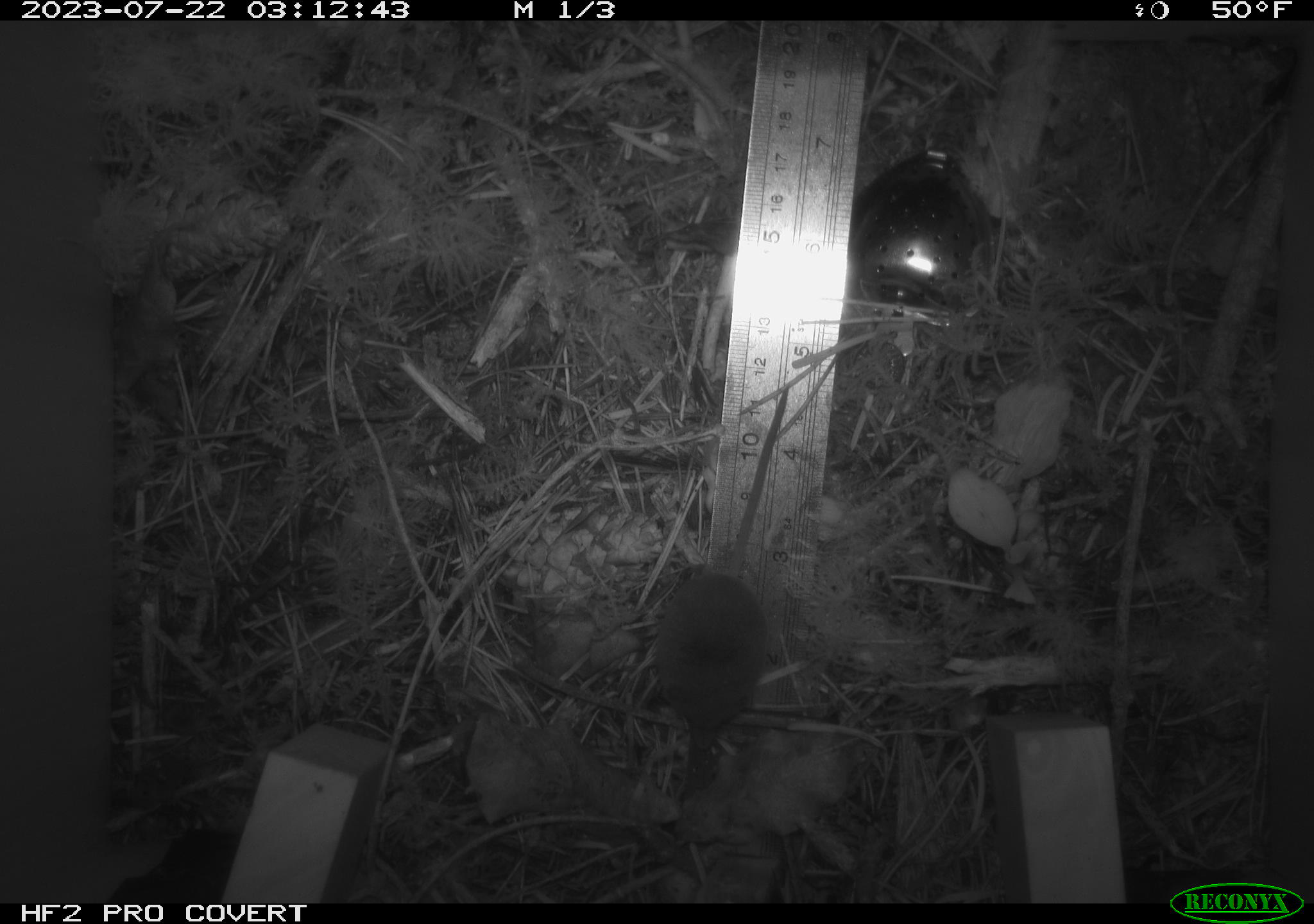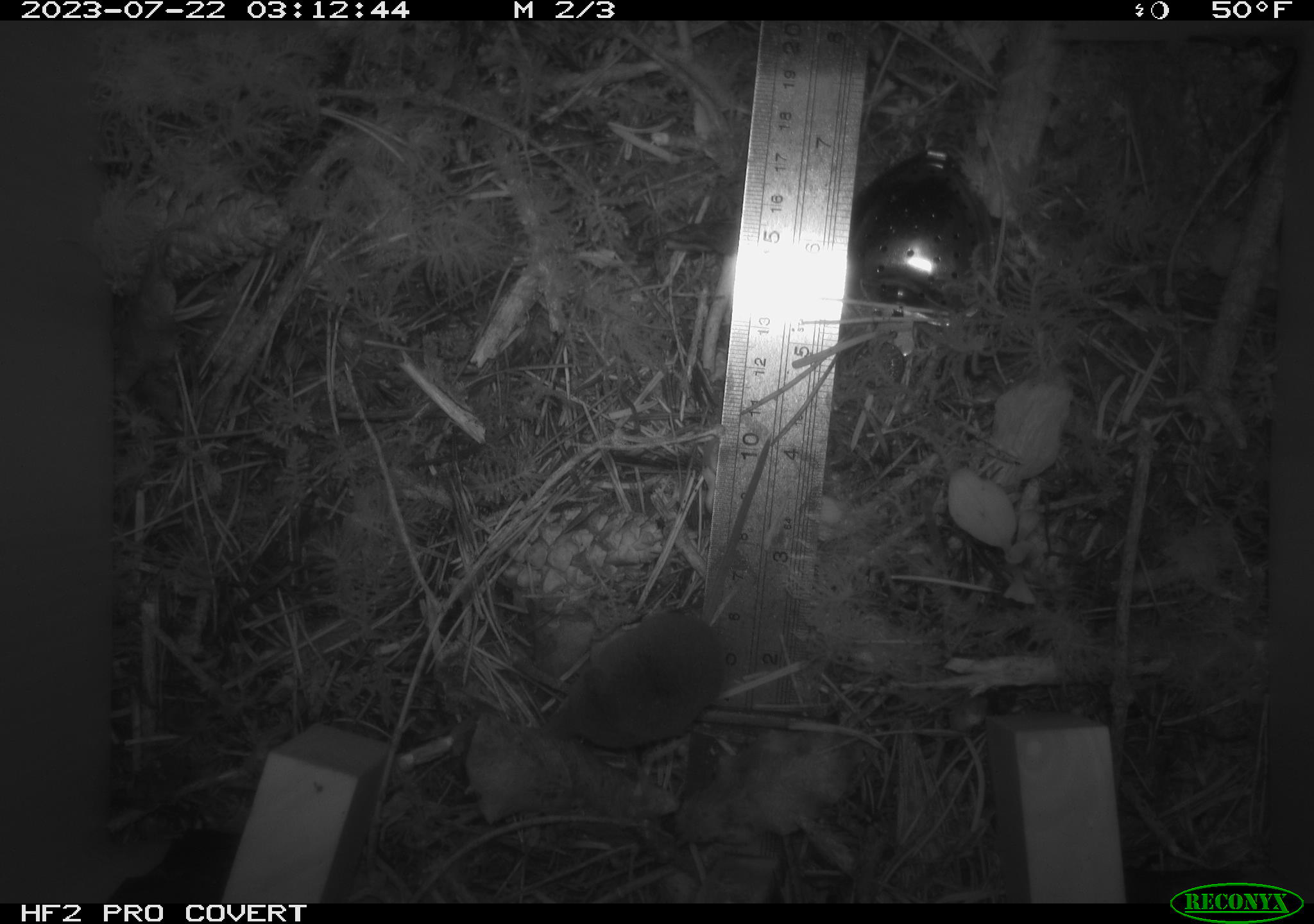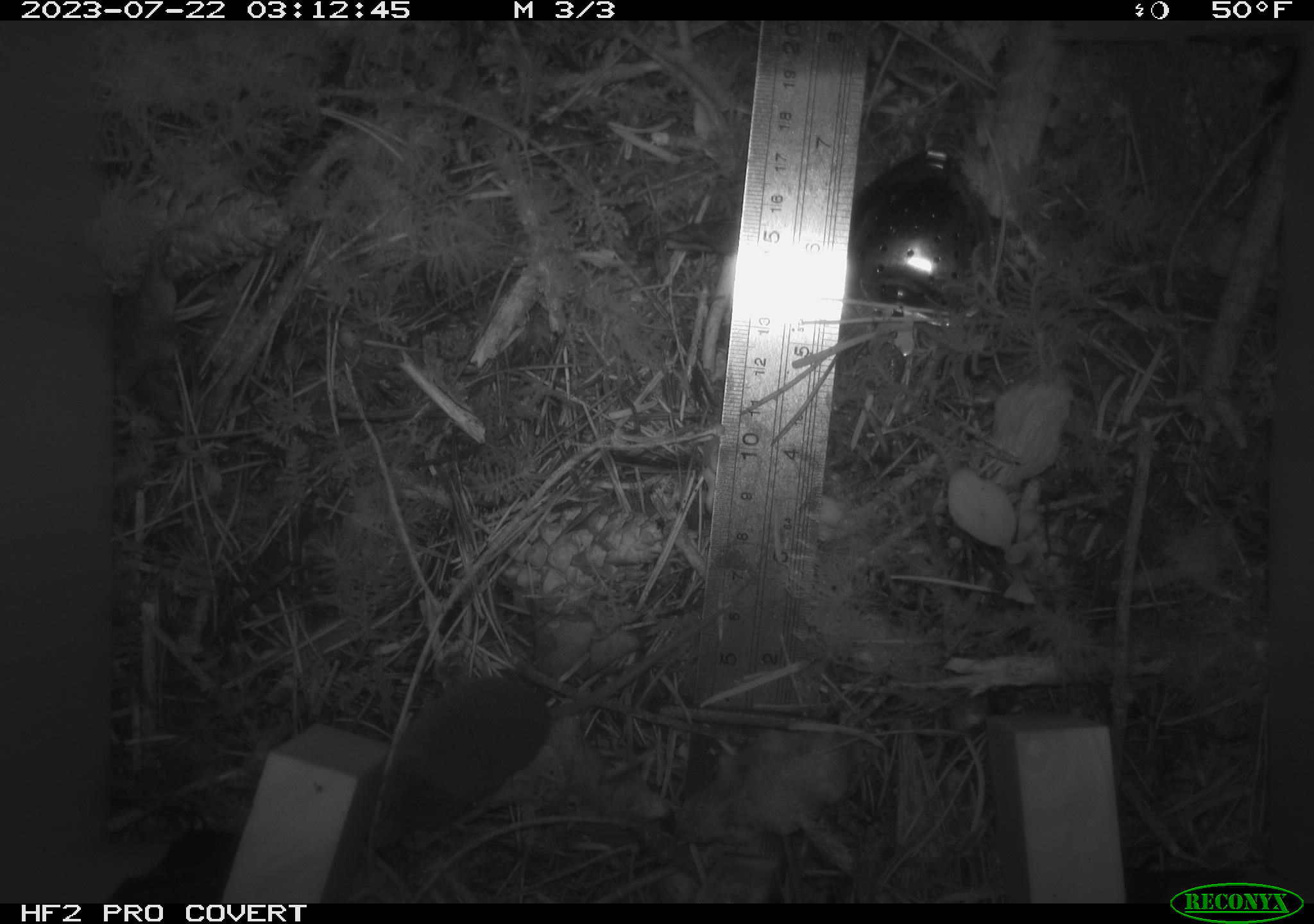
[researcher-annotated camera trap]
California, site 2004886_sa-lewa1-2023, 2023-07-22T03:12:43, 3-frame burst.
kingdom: Animalia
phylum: Chordata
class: Mammalia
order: Eulipotyphla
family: Soricidae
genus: Sorex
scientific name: Sorex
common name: long-tailed shrew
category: sorex species